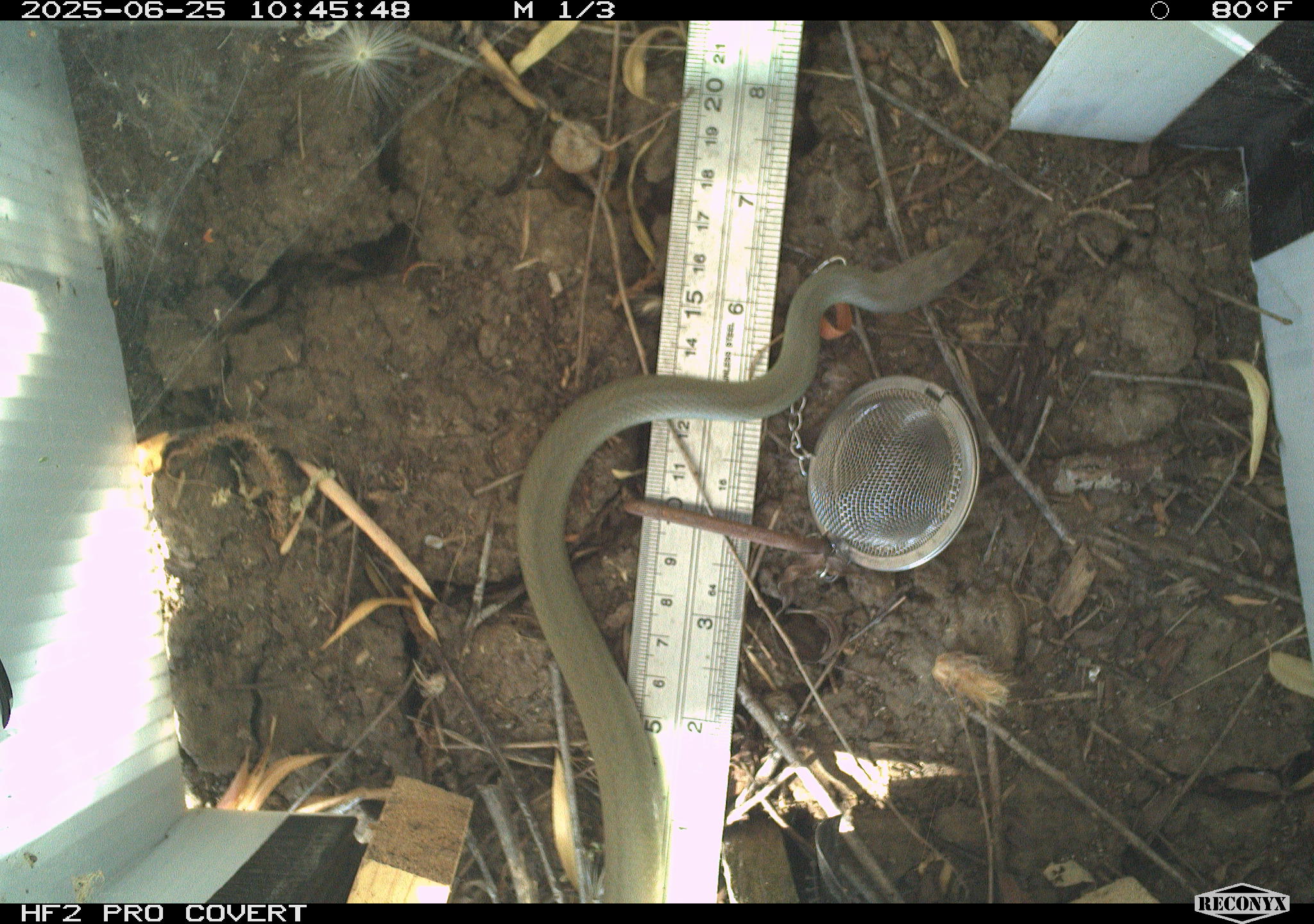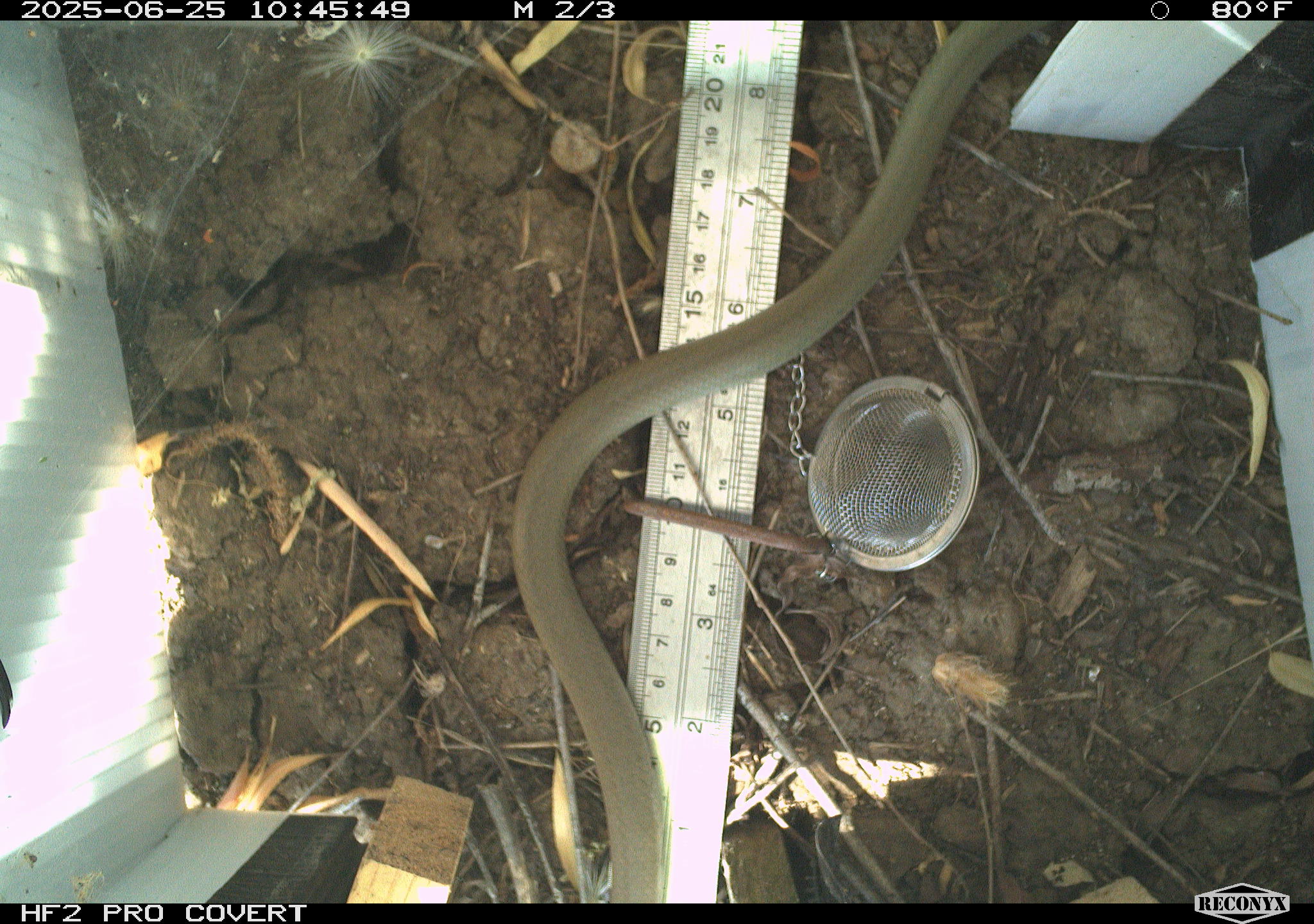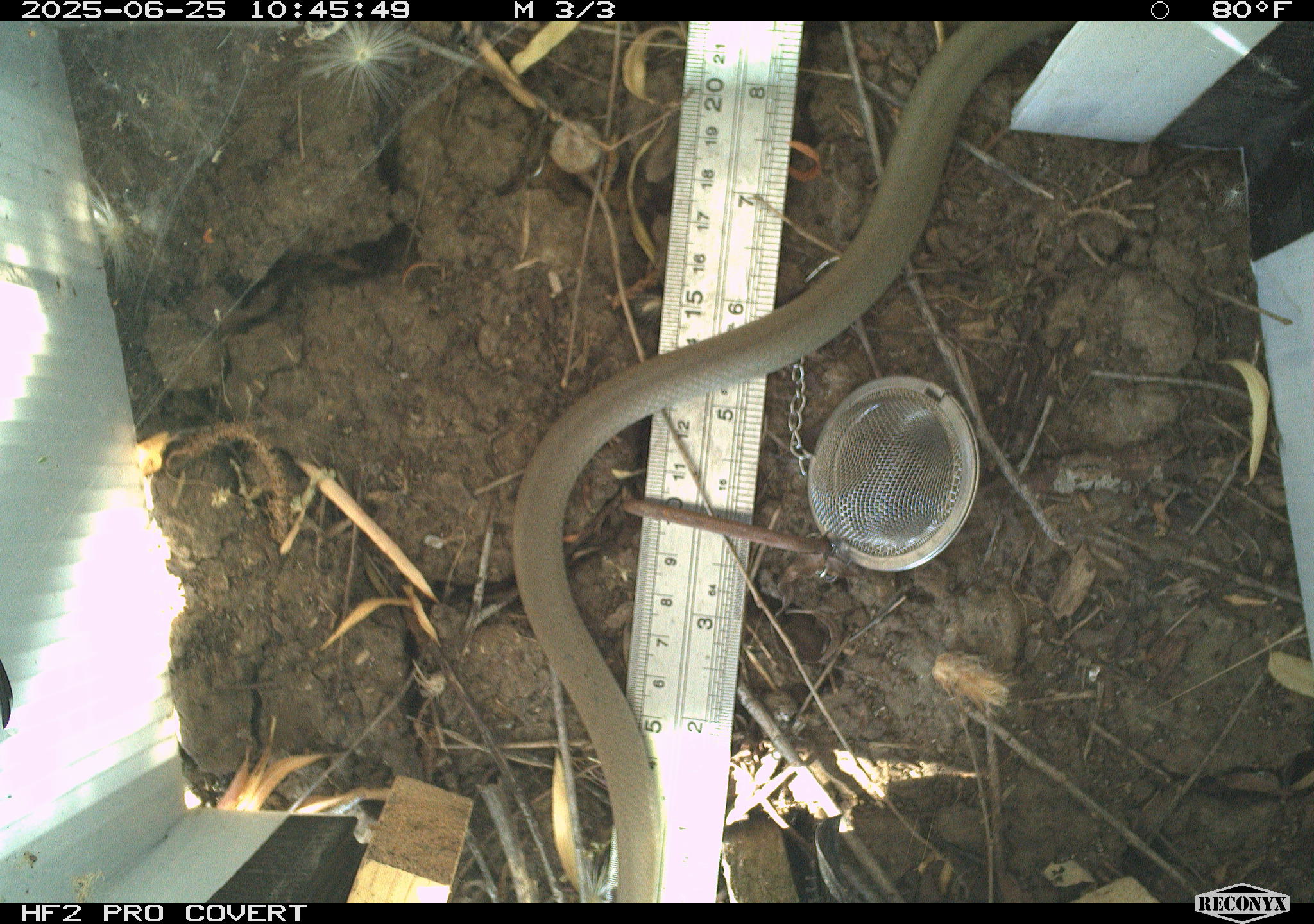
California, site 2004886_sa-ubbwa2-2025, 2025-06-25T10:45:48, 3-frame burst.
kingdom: Animalia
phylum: Chordata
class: Reptilia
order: Squamata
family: Colubridae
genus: Coluber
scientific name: Coluber constrictor mormon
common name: western yellow-bellied racer